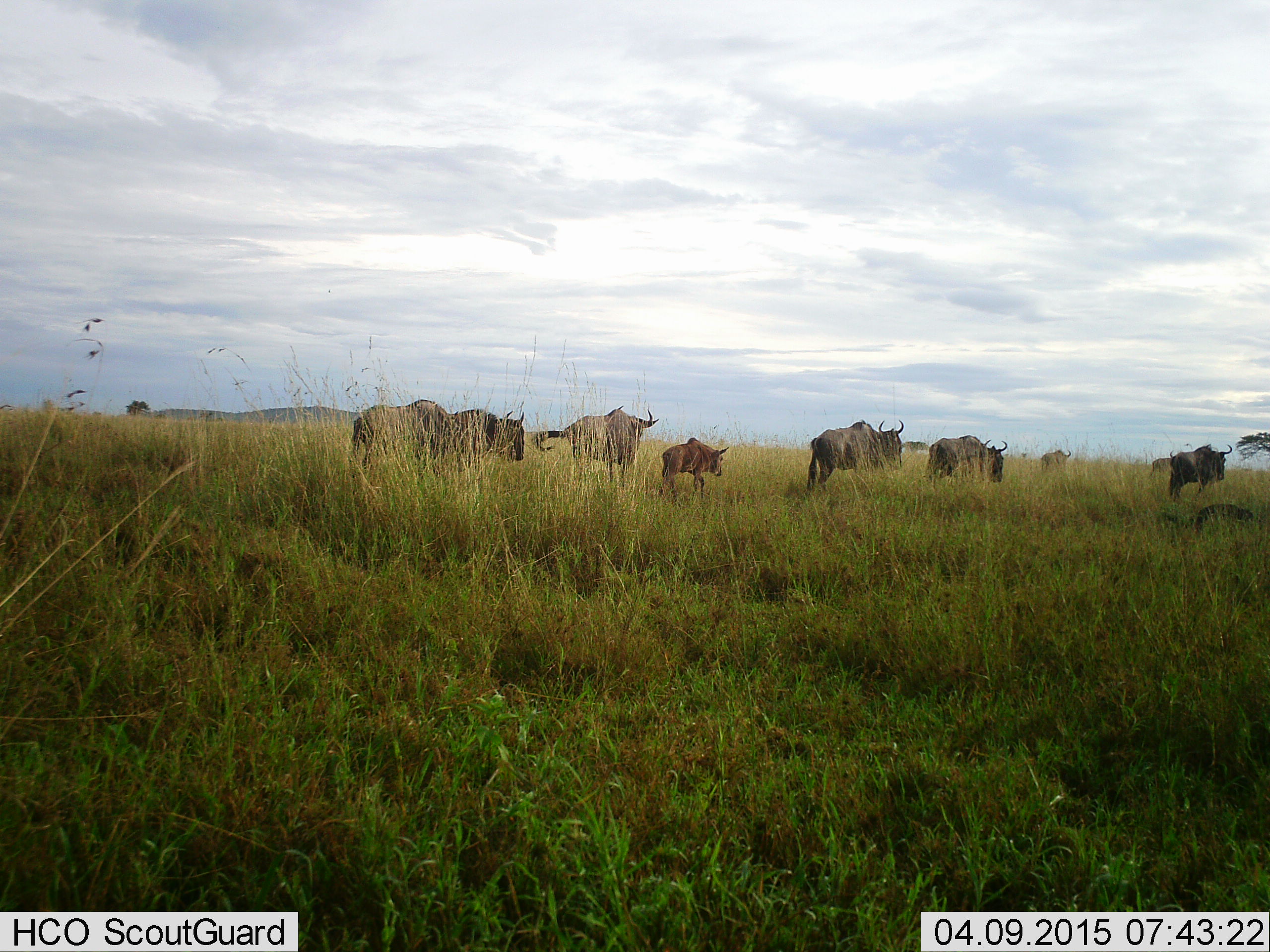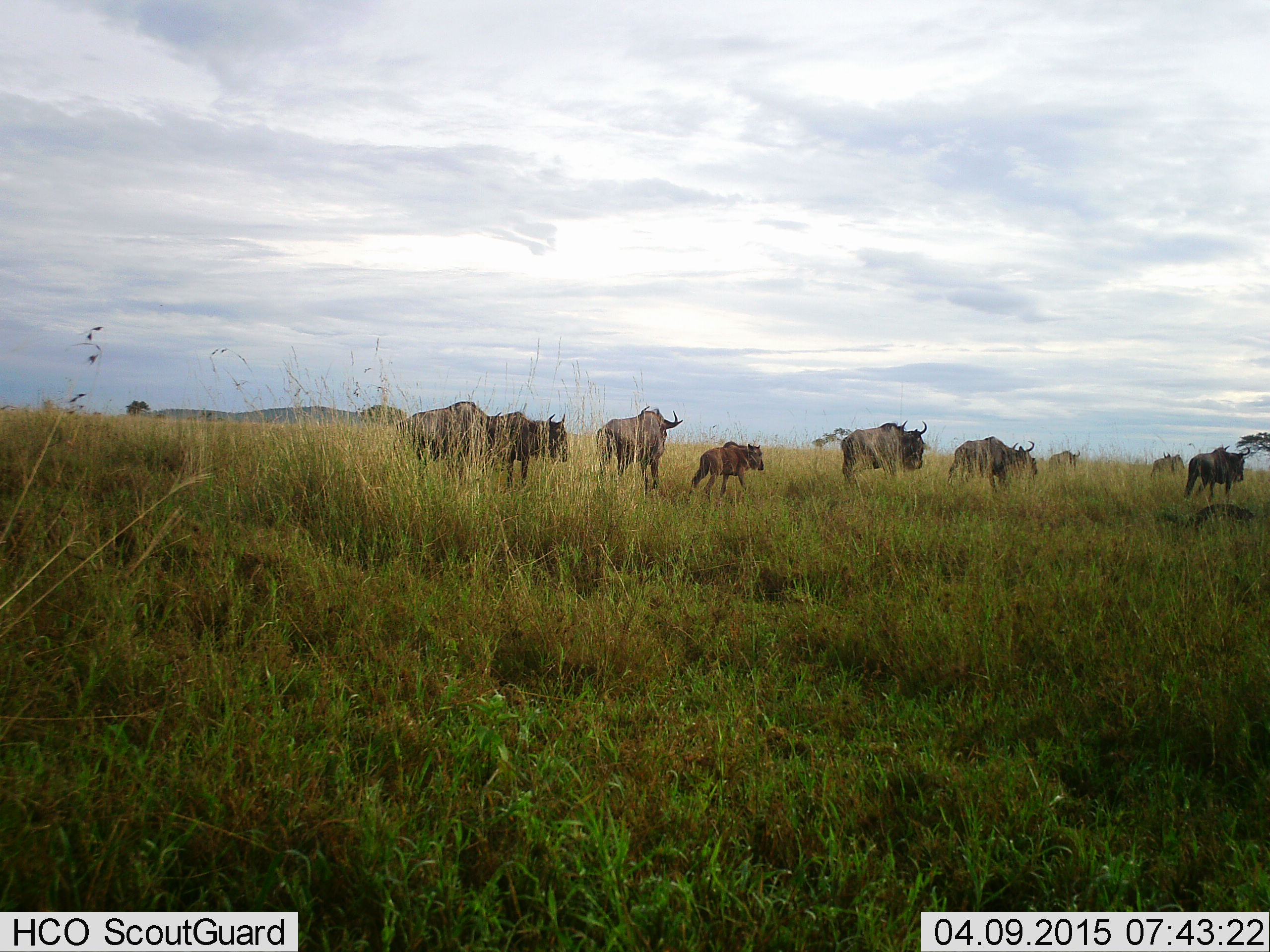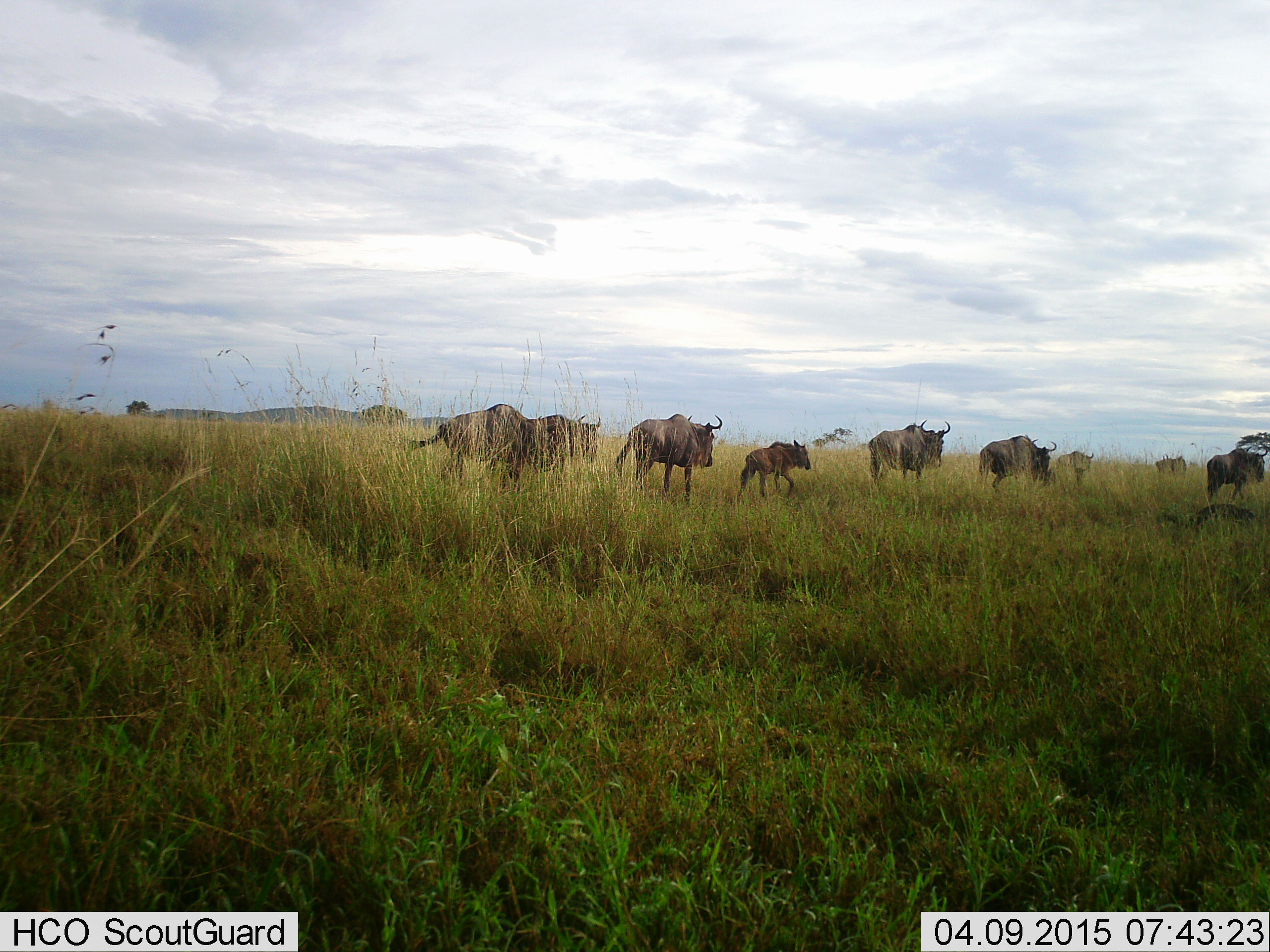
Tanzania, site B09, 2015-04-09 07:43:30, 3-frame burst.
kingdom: Animalia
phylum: Chordata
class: Mammalia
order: Artiodactyla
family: Bovidae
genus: Connochaetes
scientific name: Connochaetes taurinus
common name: blue wildebeest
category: wildebeest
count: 9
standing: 30%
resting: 0%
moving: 80%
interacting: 0%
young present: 80%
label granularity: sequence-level